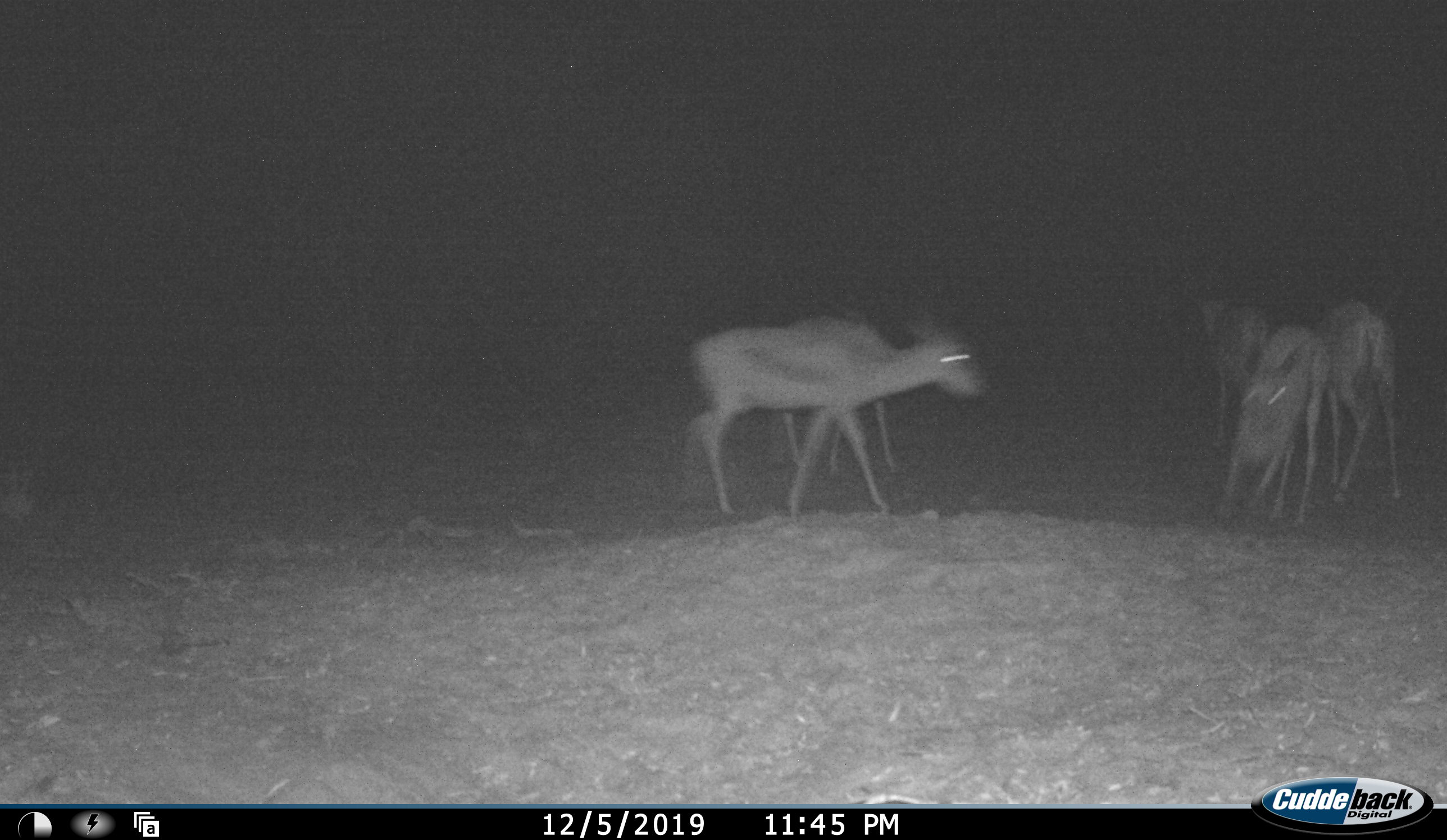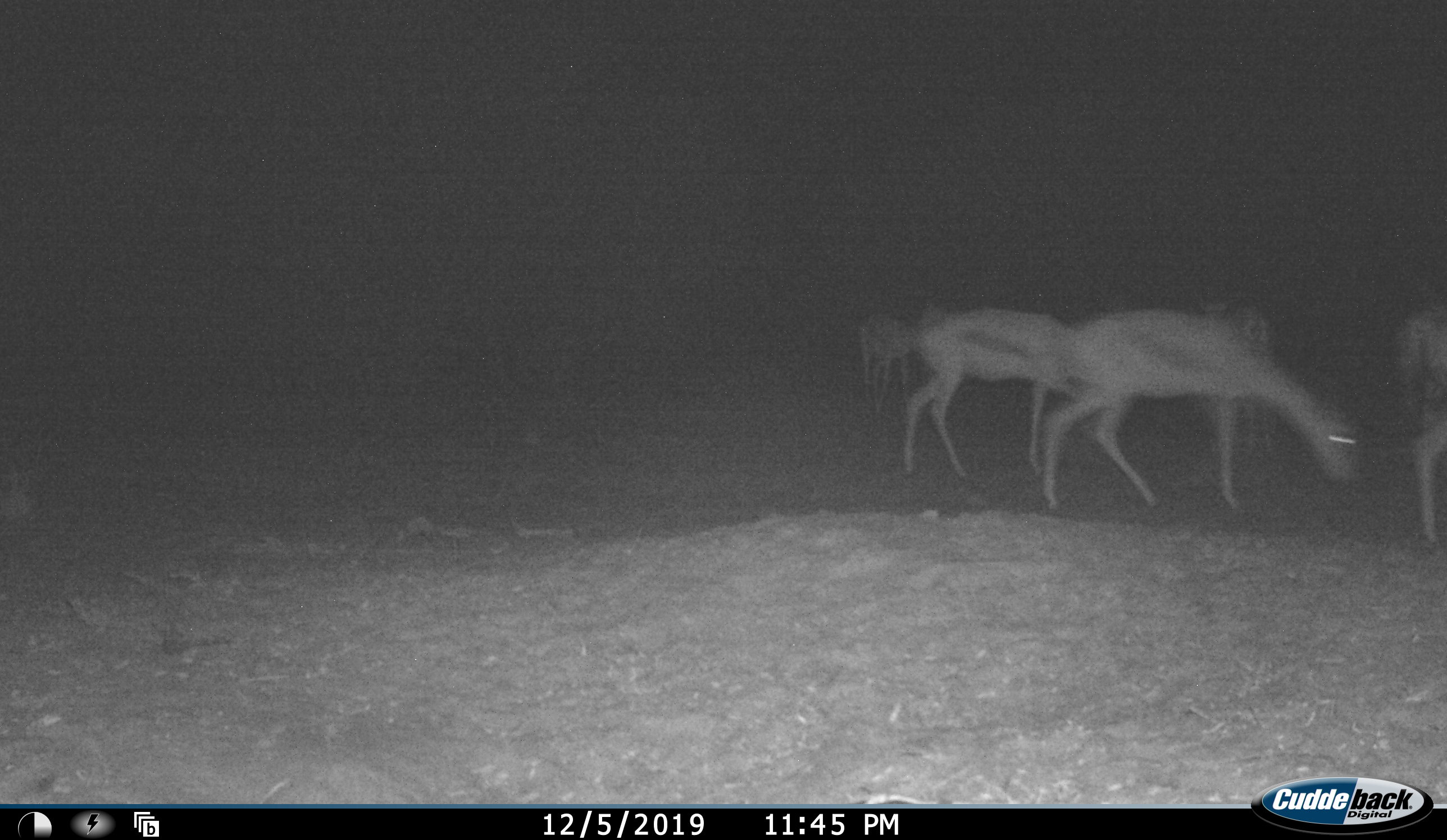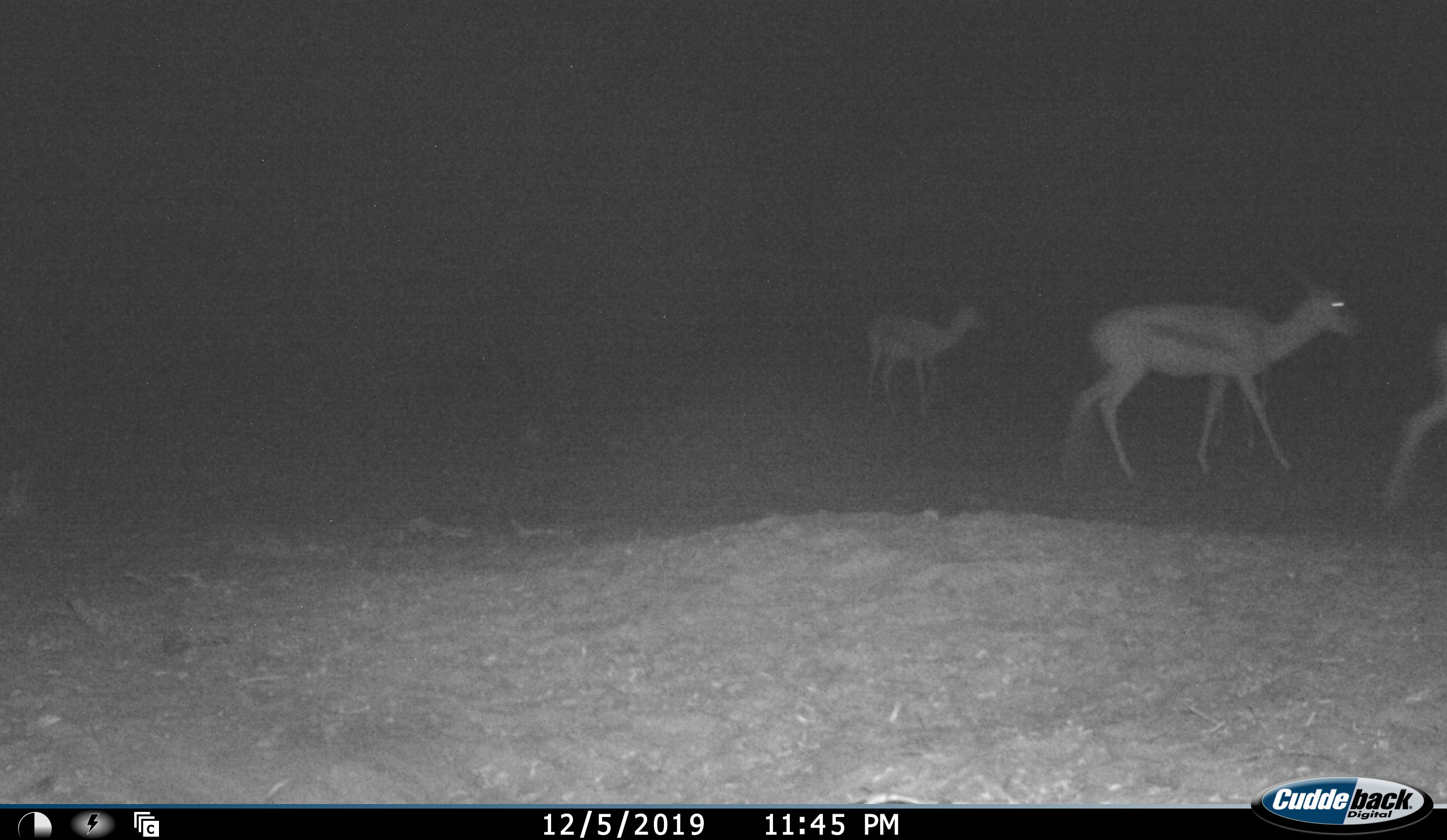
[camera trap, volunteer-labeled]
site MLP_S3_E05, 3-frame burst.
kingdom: Animalia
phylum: Chordata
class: Mammalia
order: Artiodactyla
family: Bovidae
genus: Antidorcas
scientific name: Antidorcas marsupialis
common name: springbok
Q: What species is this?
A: Springbok (Antidorcas marsupialis).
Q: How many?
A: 7.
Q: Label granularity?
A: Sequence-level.